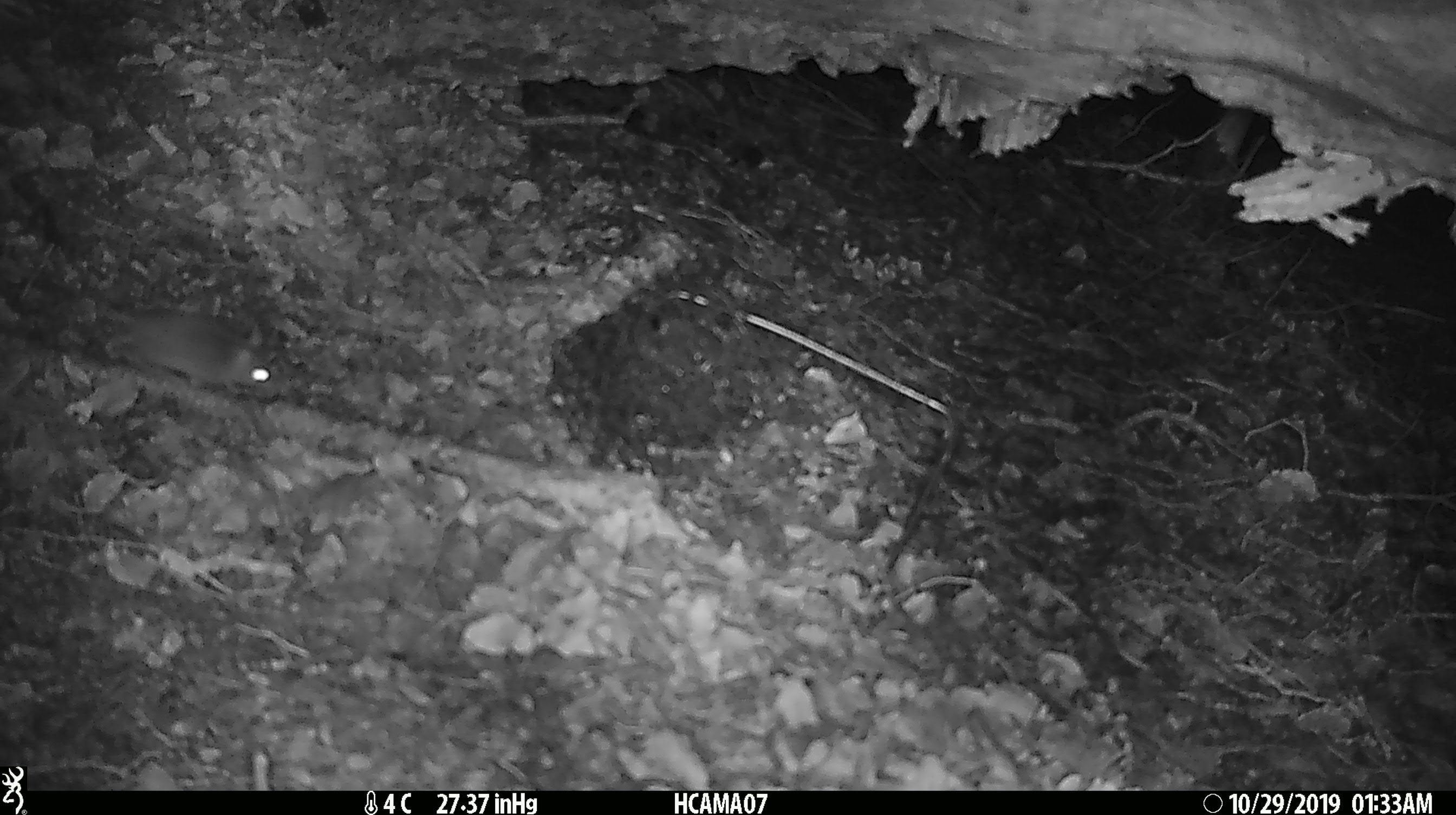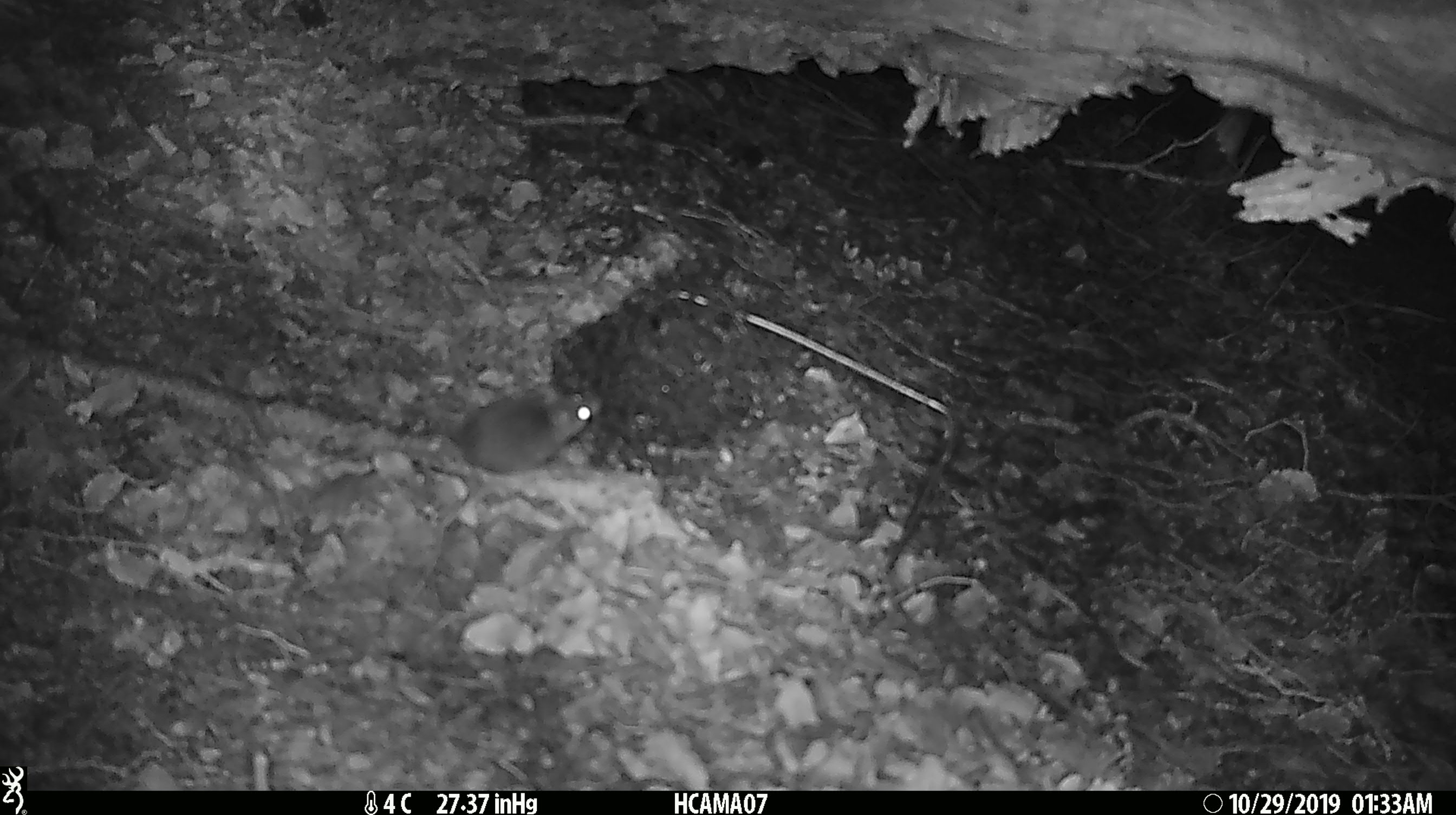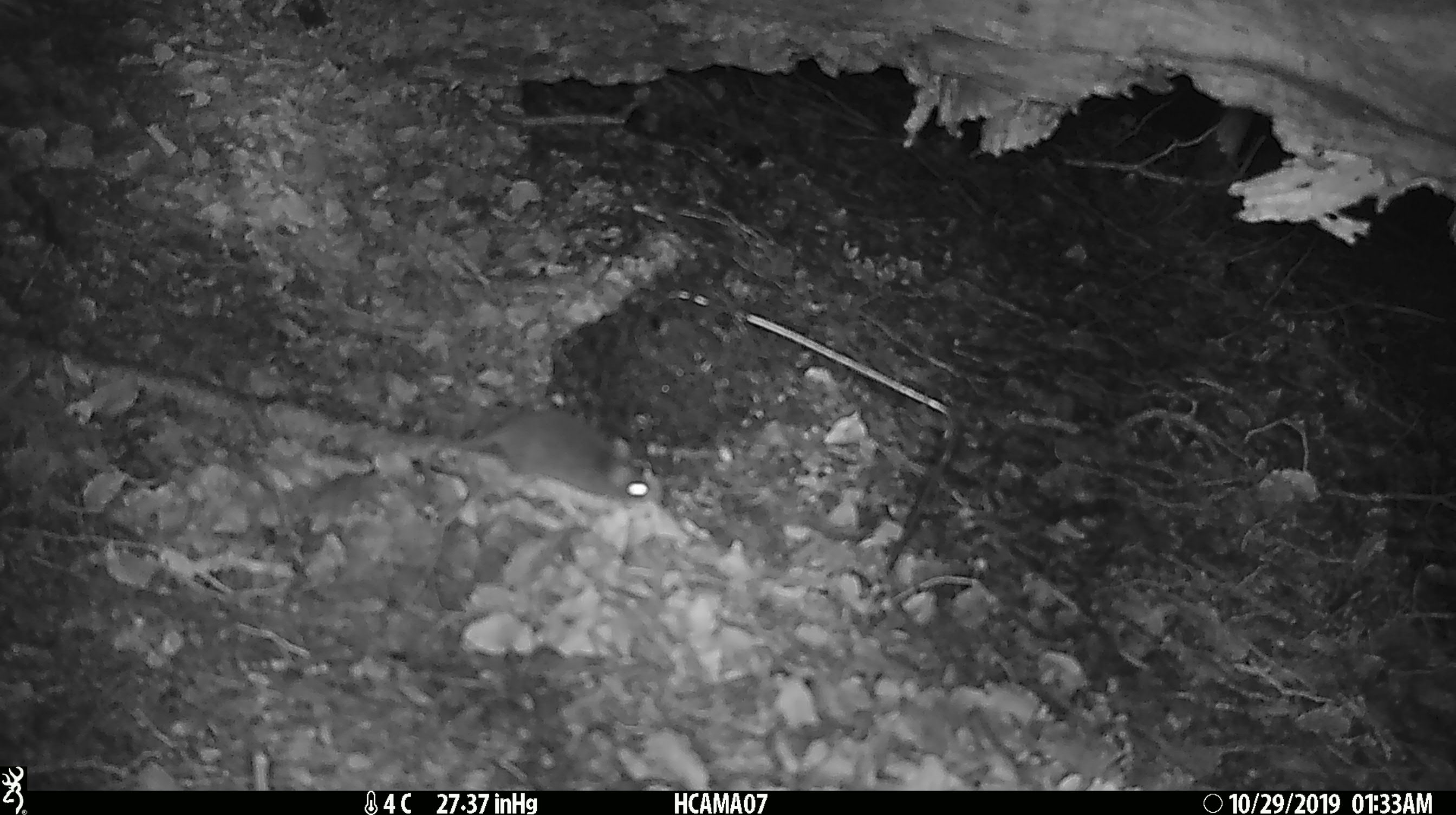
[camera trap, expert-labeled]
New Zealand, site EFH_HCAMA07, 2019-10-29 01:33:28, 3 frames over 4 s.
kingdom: Animalia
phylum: Chordata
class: Mammalia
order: Rodentia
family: Muridae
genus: Mus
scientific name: Mus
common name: mouse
Mouse (Mus).